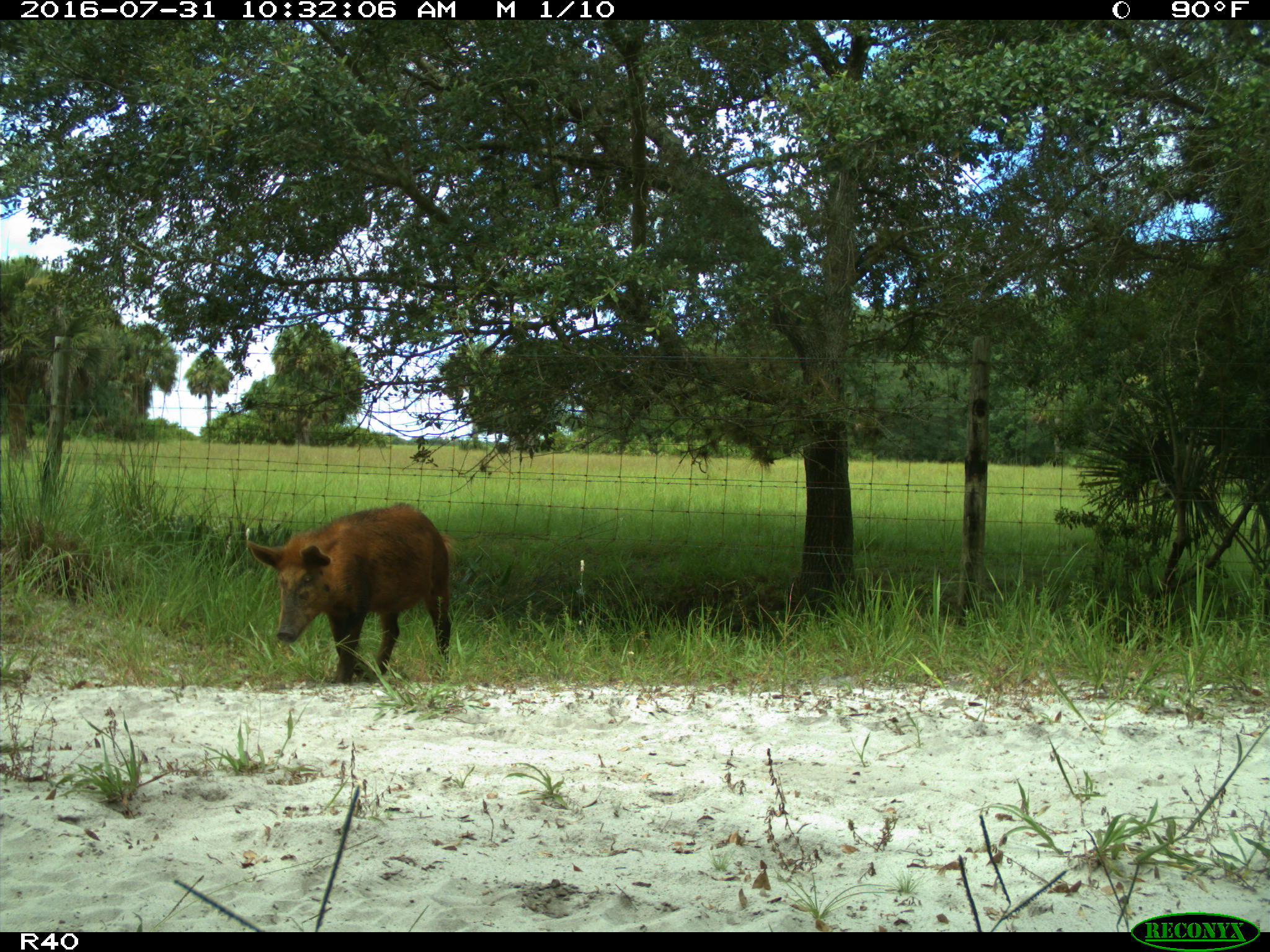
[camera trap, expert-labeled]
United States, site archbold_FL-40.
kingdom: Animalia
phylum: Chordata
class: Mammalia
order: Artiodactyla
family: Suidae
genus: Sus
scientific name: Sus scrofa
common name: wild boar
Sus scrofa (wild boar).